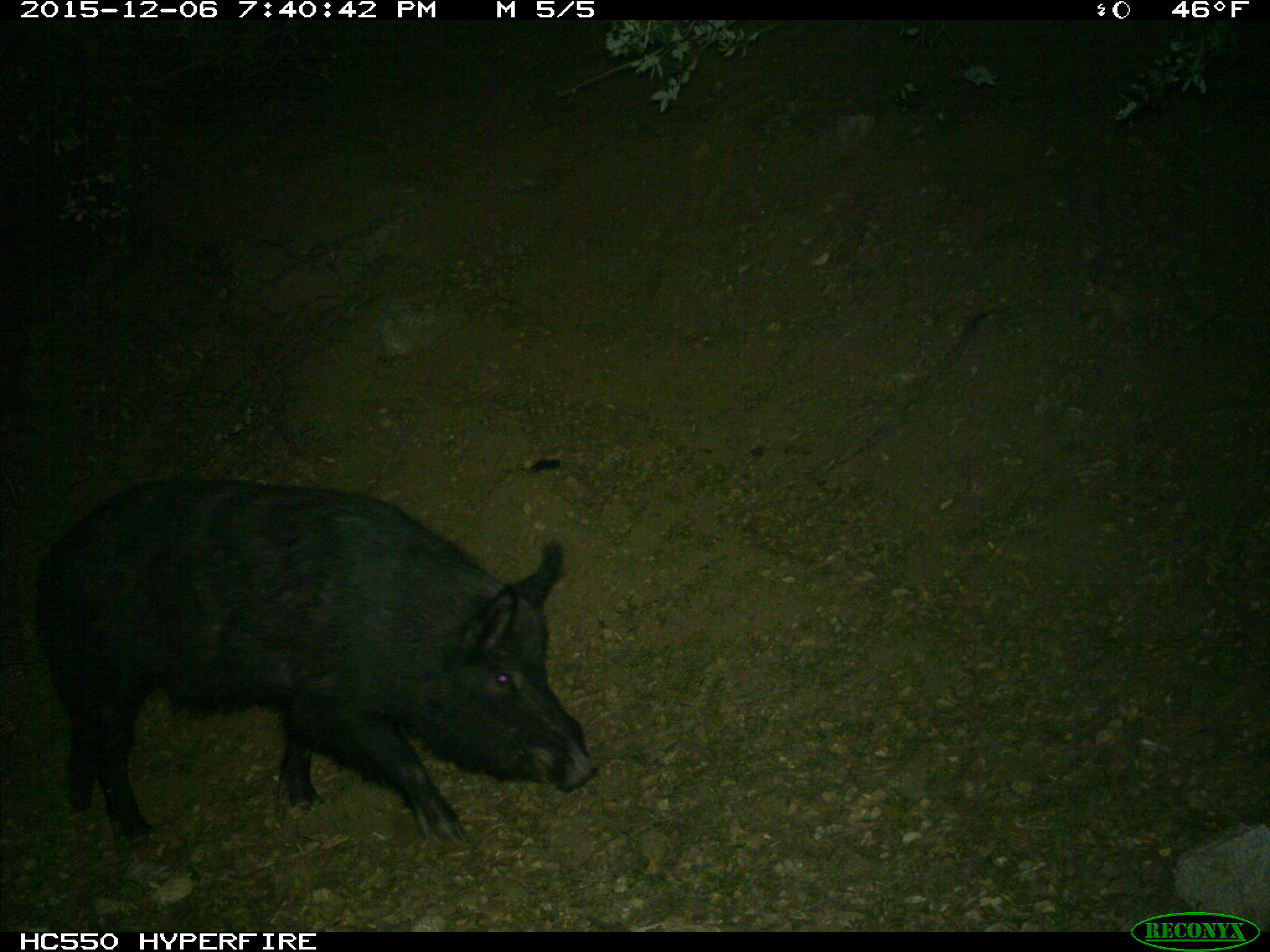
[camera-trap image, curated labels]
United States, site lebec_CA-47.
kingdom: Animalia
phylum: Chordata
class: Mammalia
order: Artiodactyla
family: Suidae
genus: Sus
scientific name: Sus scrofa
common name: wild boar